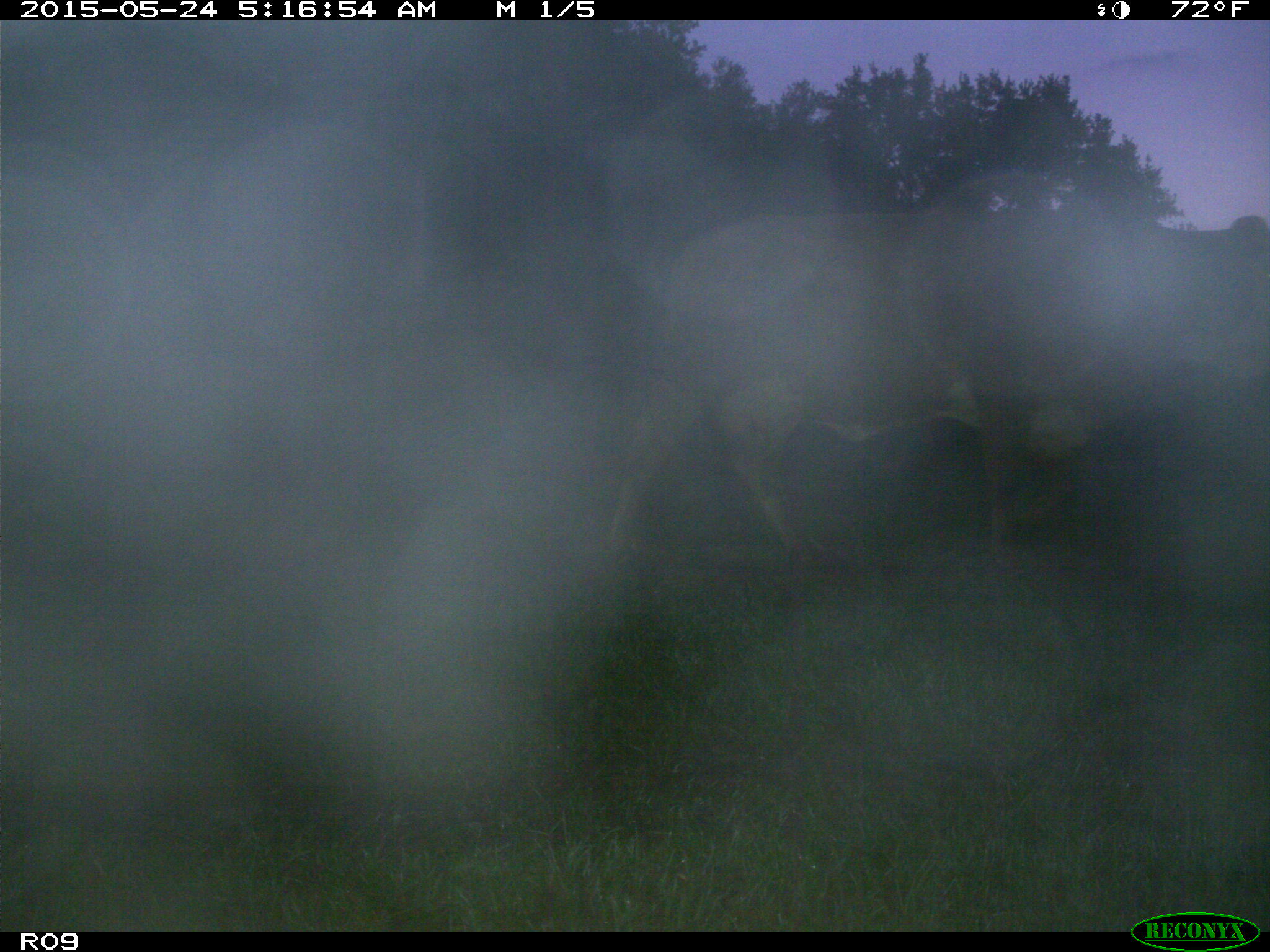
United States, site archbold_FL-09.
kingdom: Animalia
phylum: Chordata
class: Mammalia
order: Artiodactyla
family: Bovidae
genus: Bos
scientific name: Bos taurus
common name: domestic cow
Bos taurus (domestic cow).